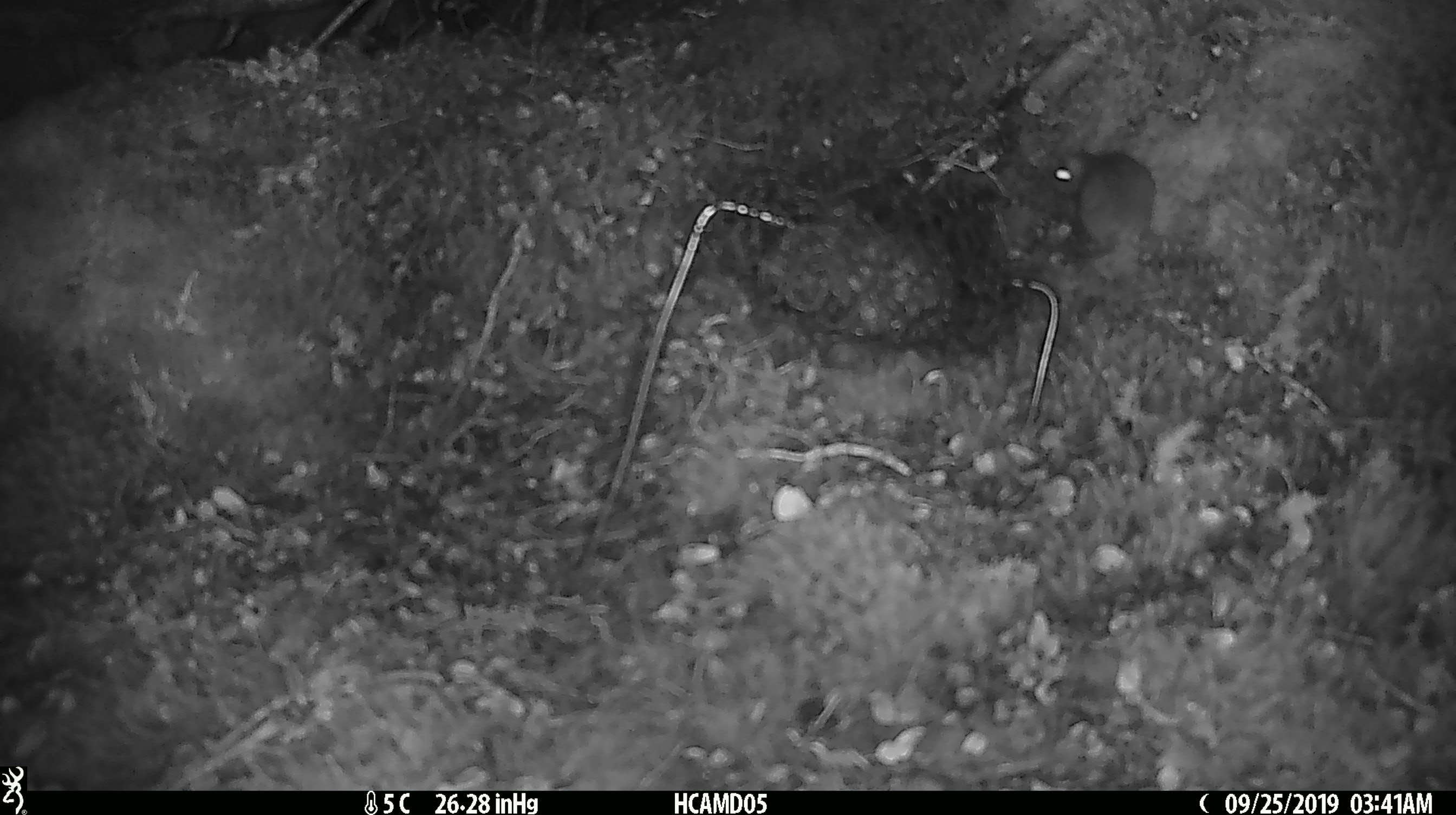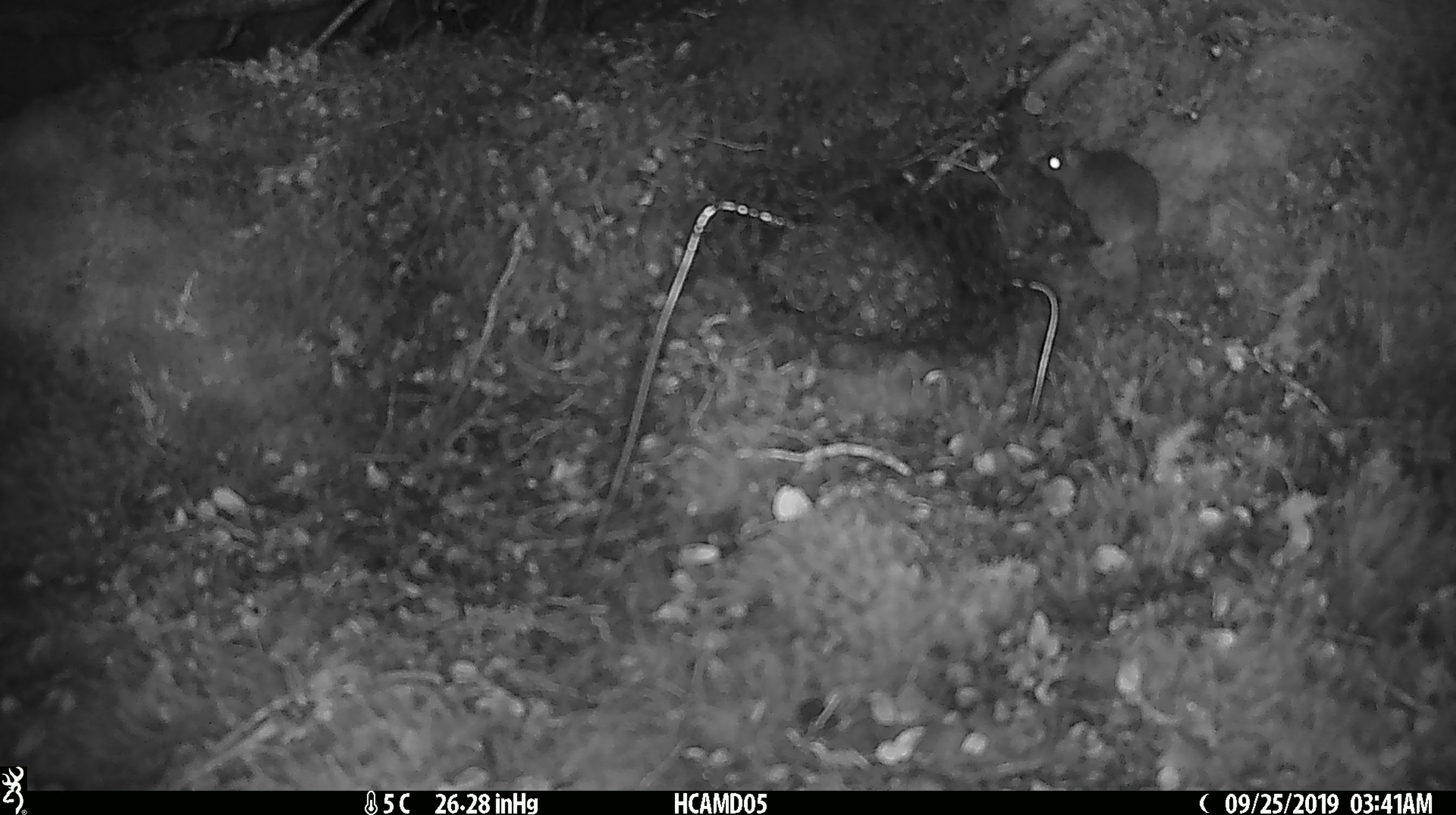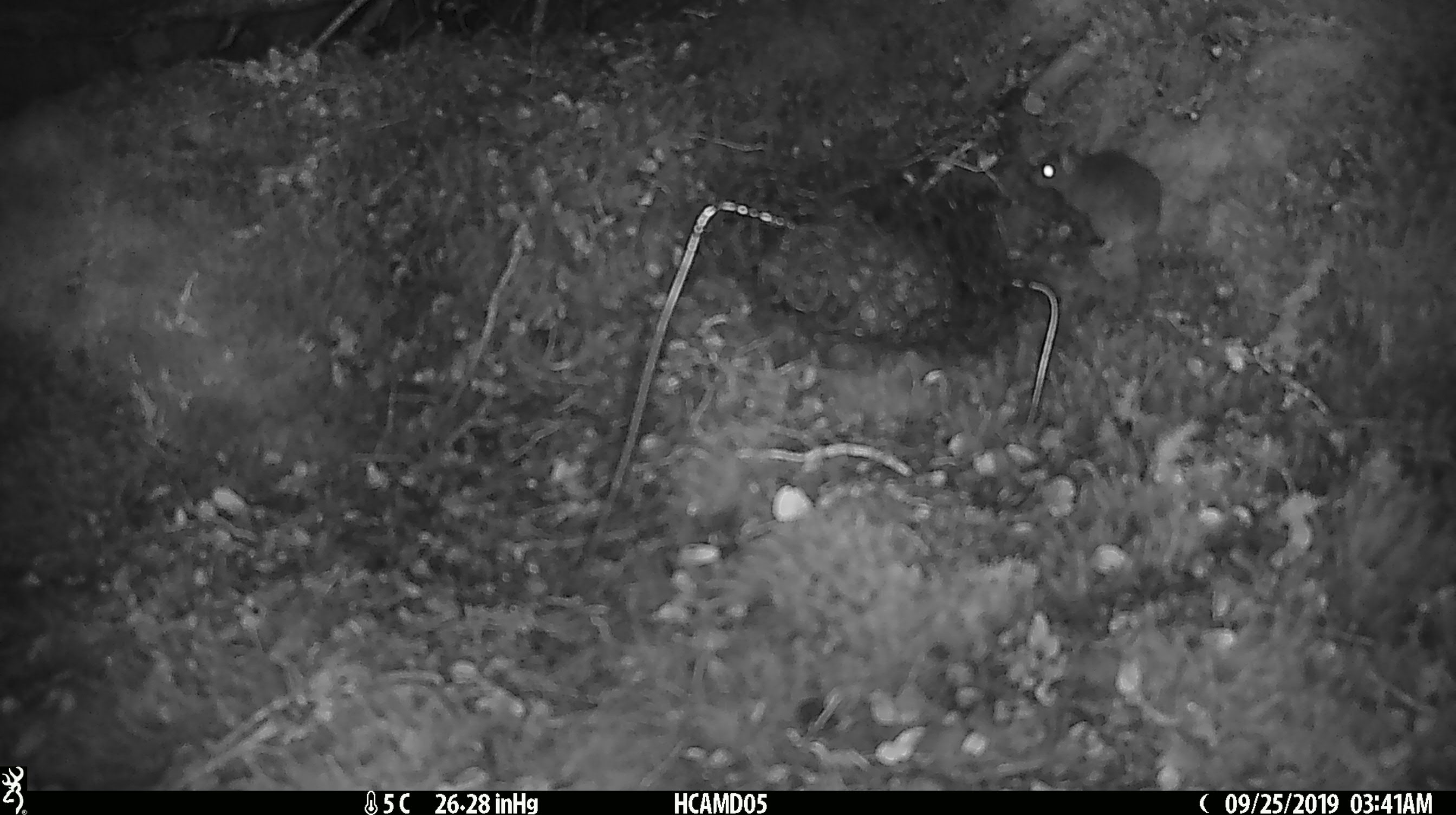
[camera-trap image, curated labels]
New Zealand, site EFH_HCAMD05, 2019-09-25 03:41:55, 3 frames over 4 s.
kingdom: Animalia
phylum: Chordata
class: Mammalia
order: Rodentia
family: Muridae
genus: Mus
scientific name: Mus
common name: mouse